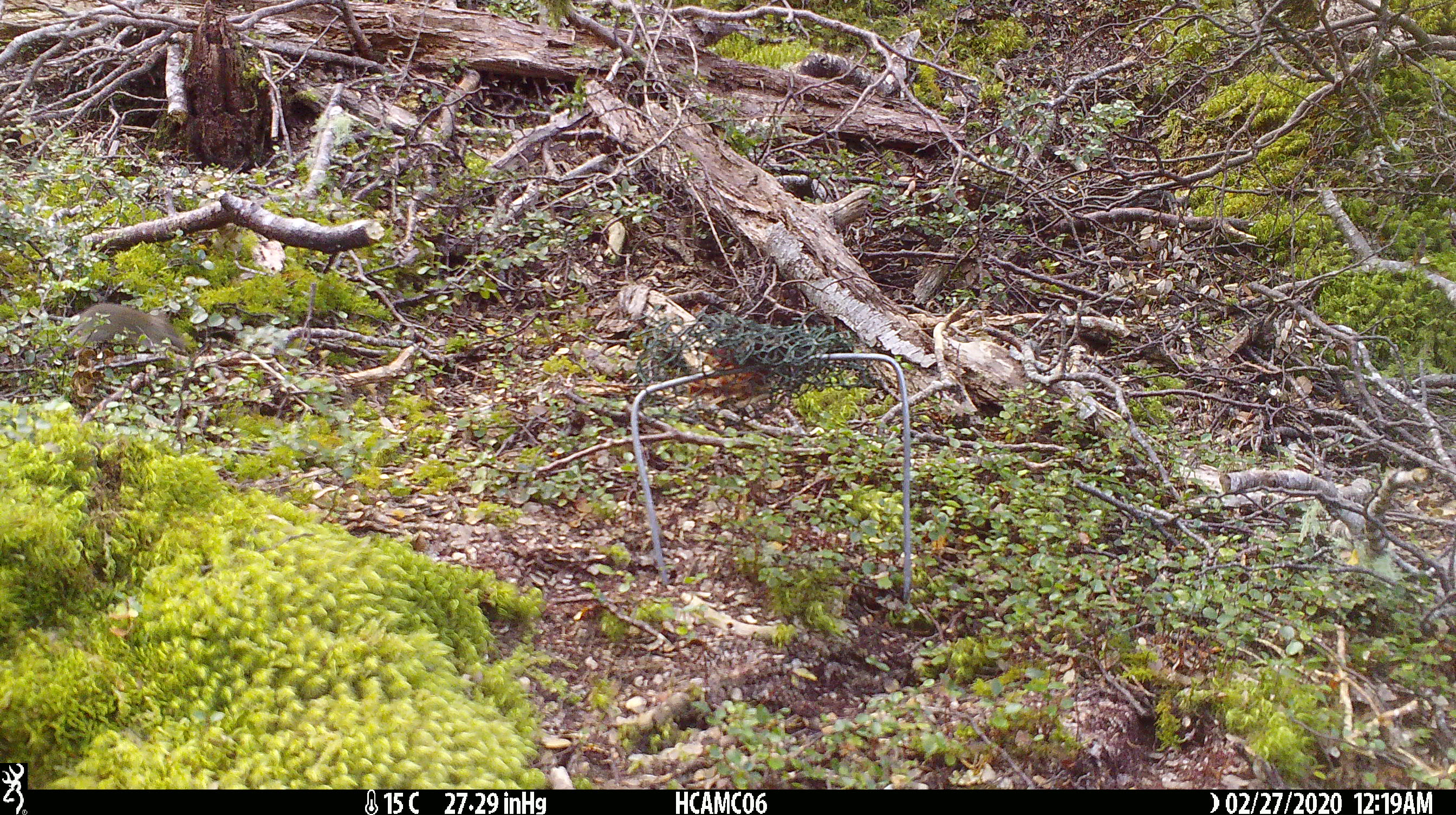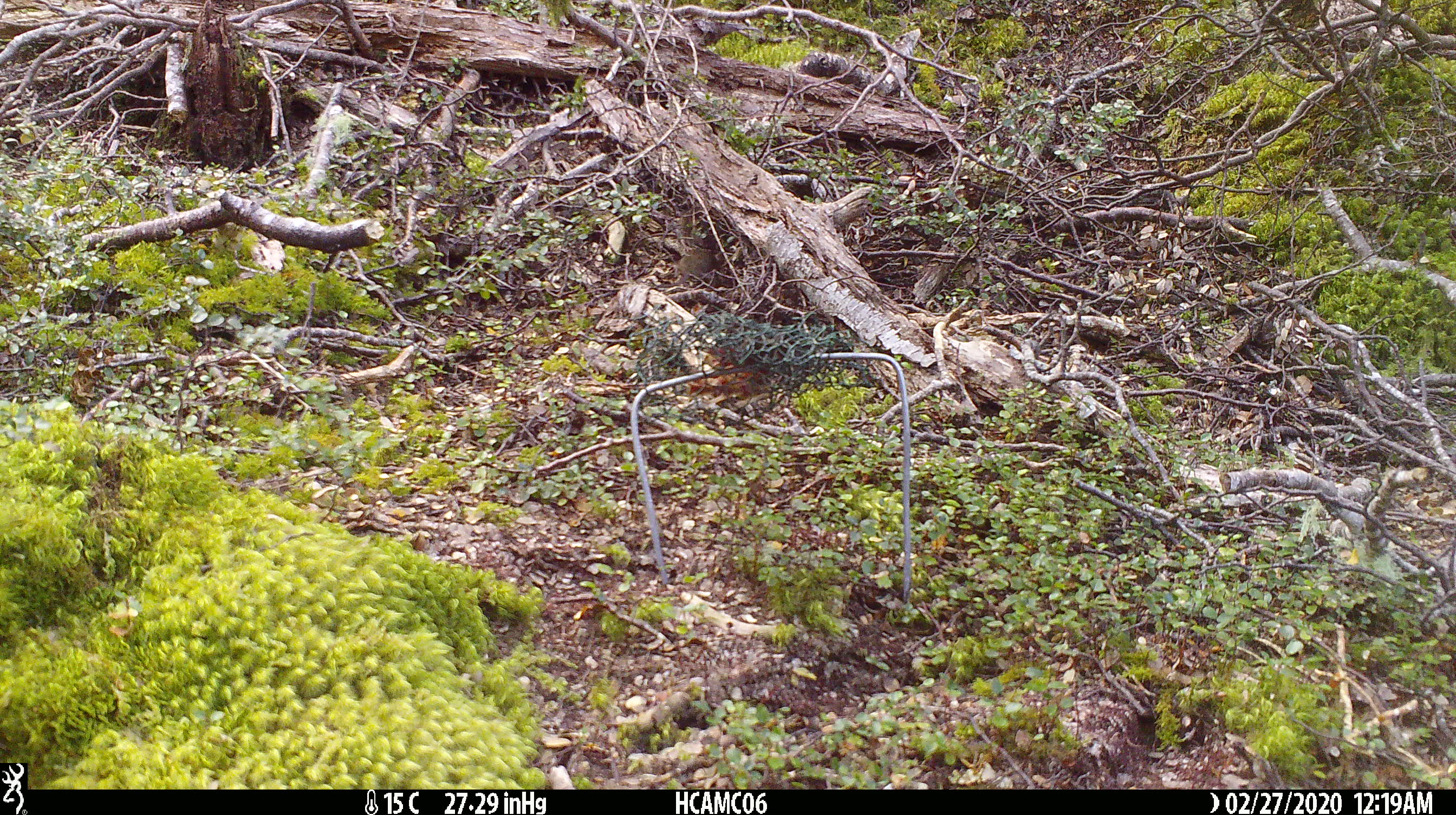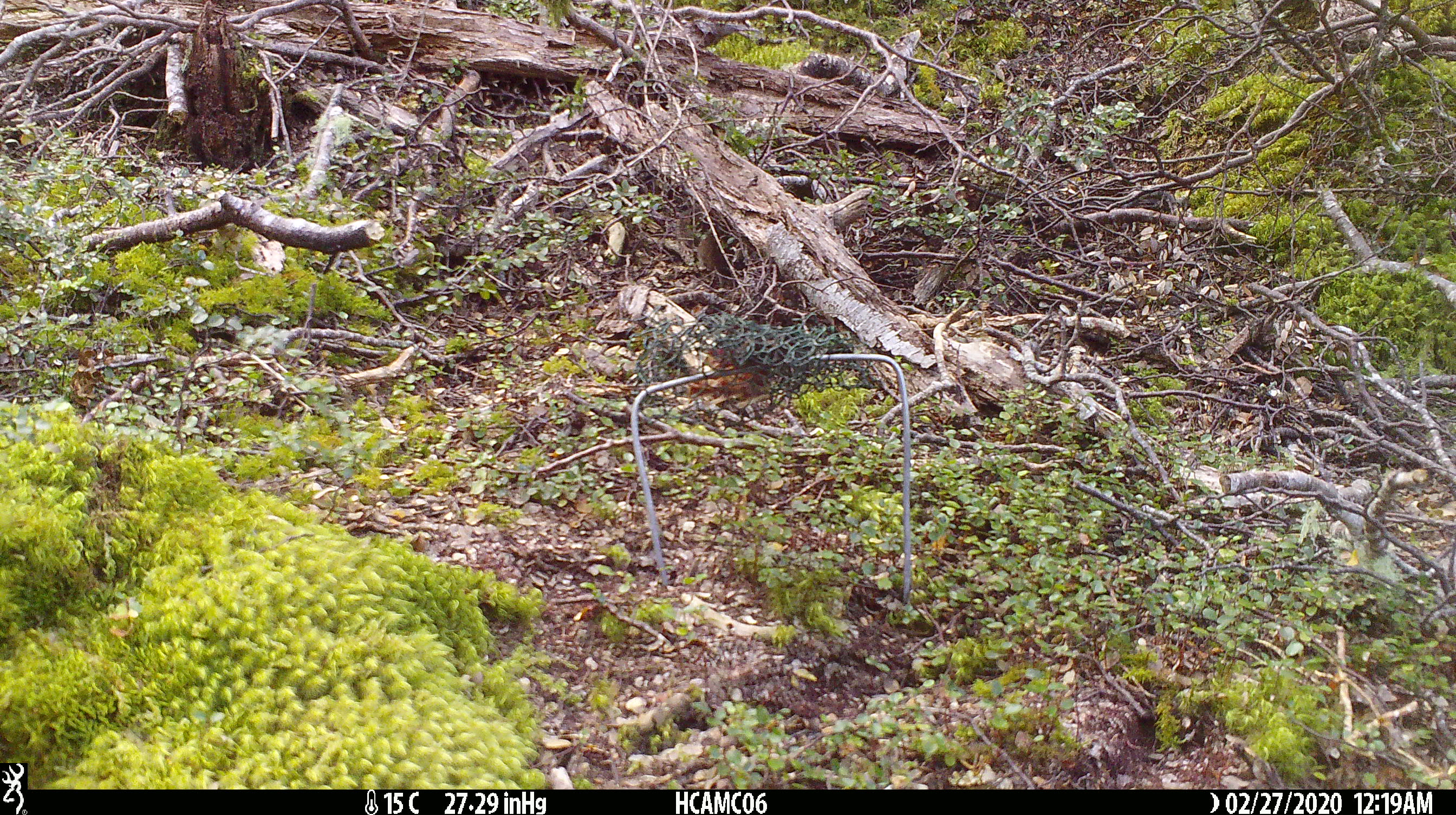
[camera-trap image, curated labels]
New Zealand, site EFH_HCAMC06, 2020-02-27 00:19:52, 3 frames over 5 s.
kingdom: Animalia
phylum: Chordata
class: Mammalia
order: Rodentia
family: Muridae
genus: Mus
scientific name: Mus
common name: mouse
Mouse (Mus).